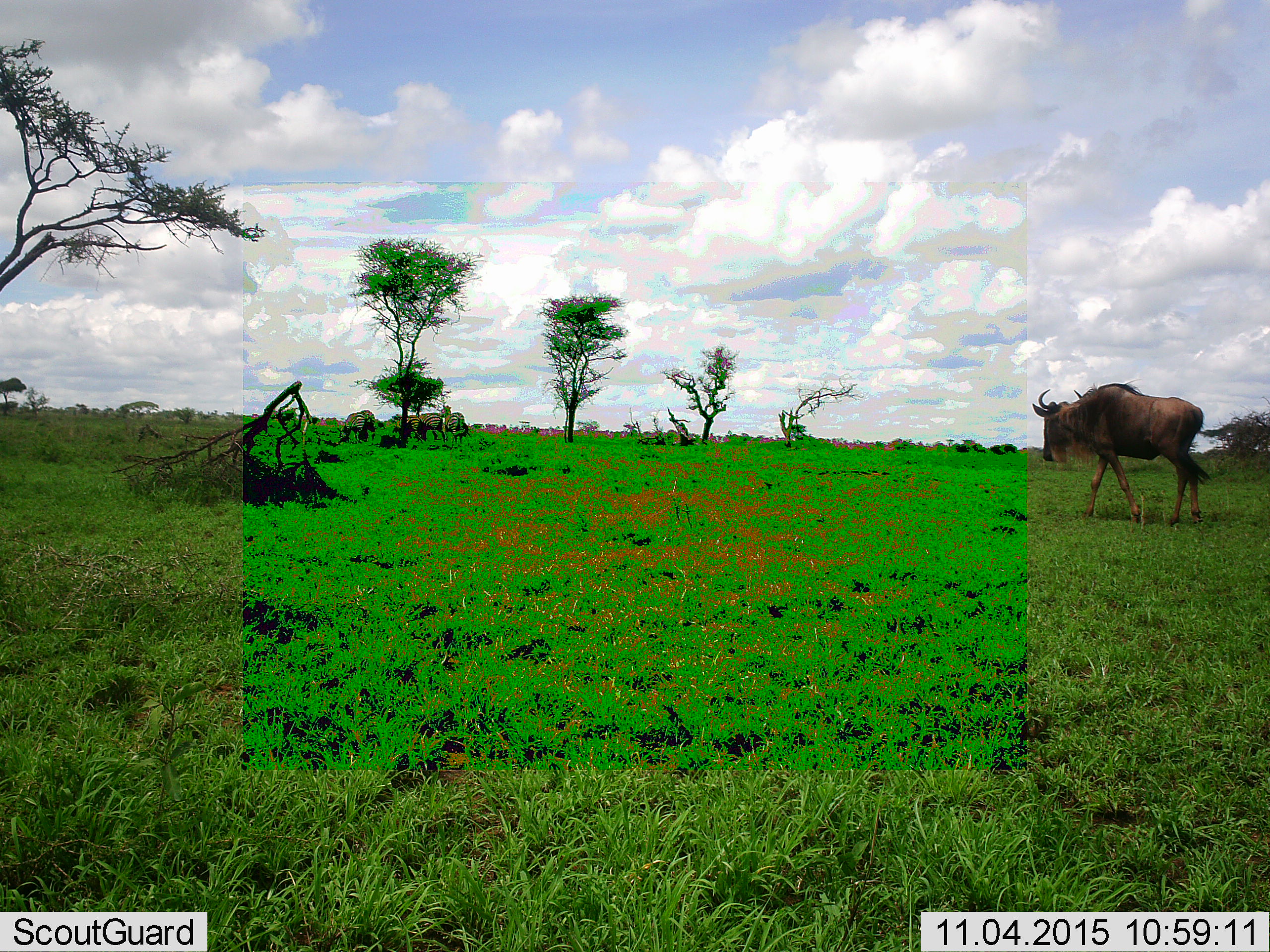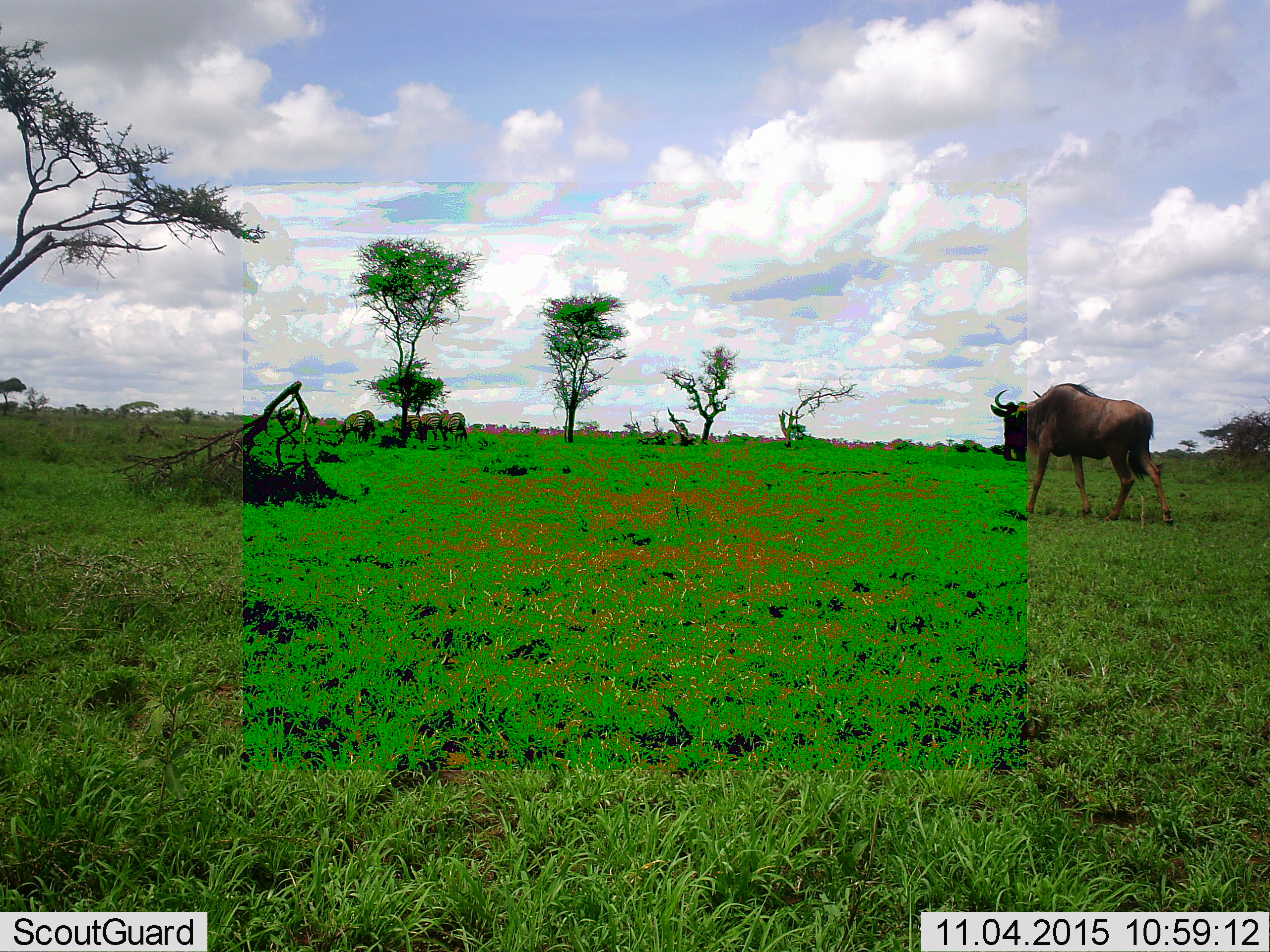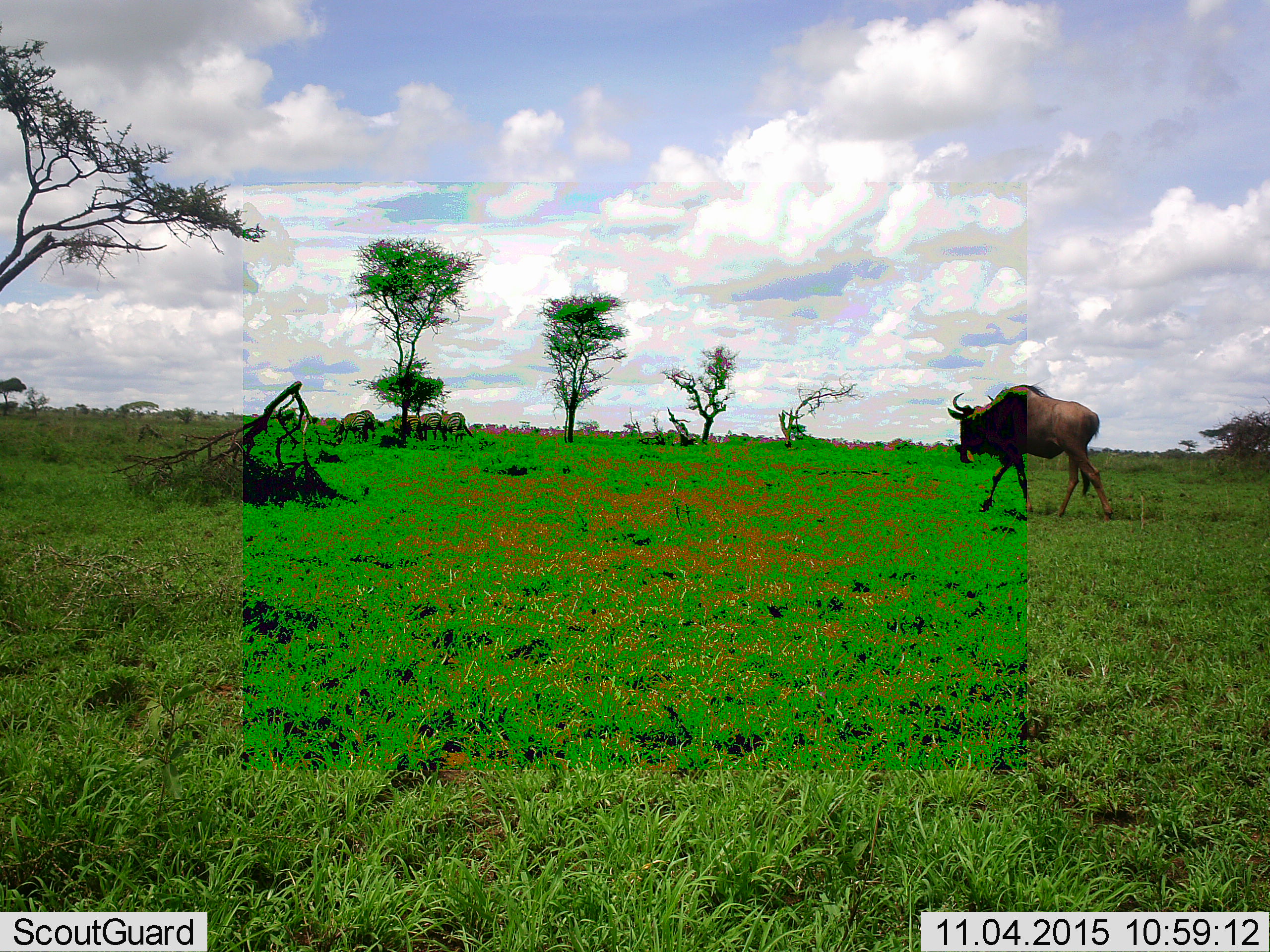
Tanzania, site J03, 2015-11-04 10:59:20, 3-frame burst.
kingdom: Animalia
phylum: Chordata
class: Mammalia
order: Artiodactyla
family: Bovidae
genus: Connochaetes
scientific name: Connochaetes taurinus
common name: blue wildebeest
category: wildebeest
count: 1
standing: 0%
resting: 0%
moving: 100%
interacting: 0%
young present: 0%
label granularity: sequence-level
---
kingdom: Animalia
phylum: Chordata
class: Mammalia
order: Perissodactyla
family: Equidae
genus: Equus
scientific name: Equus quagga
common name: plains zebra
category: zebra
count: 5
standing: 83%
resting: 0%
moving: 17%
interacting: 0%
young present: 0%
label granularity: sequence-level